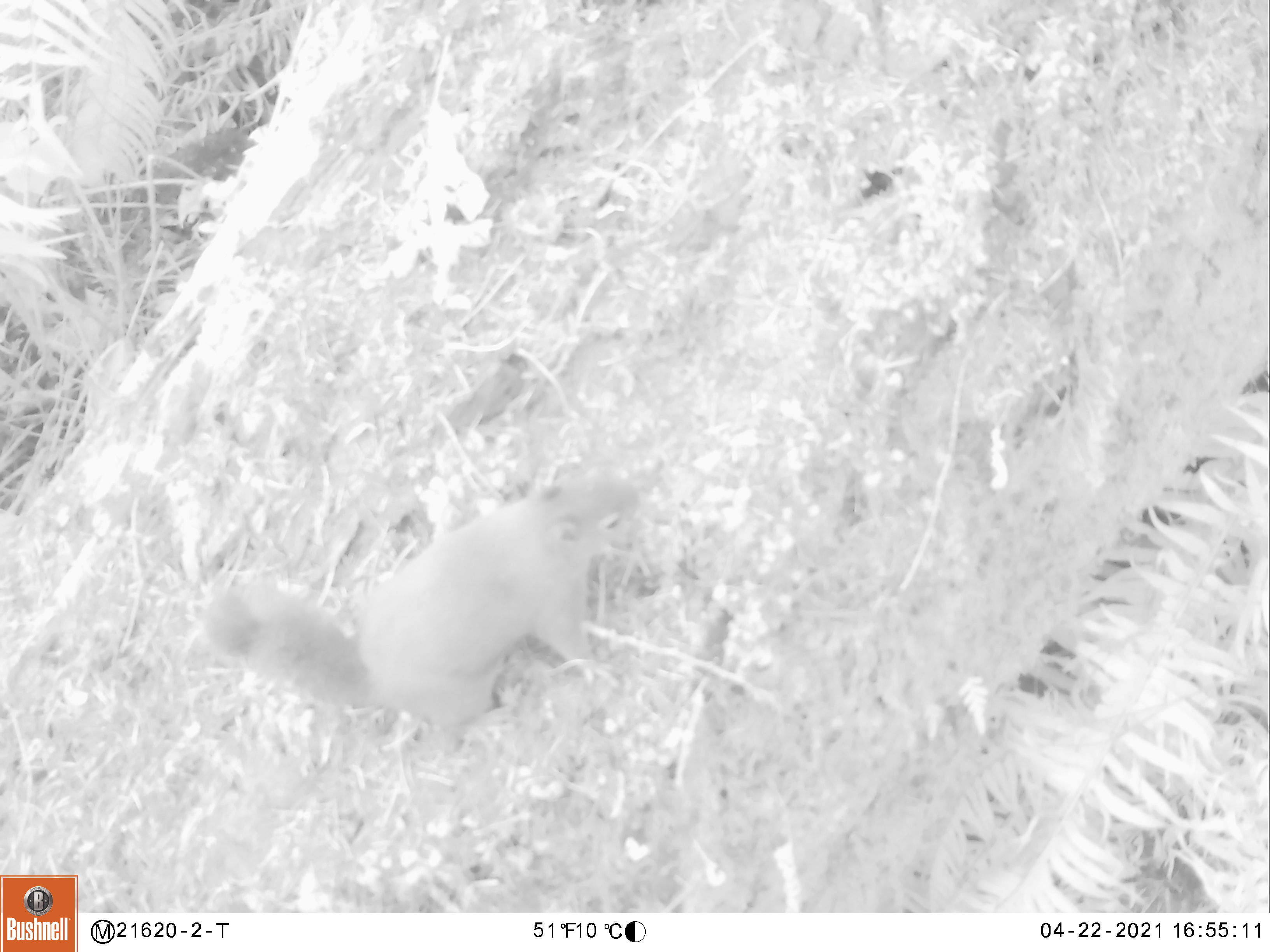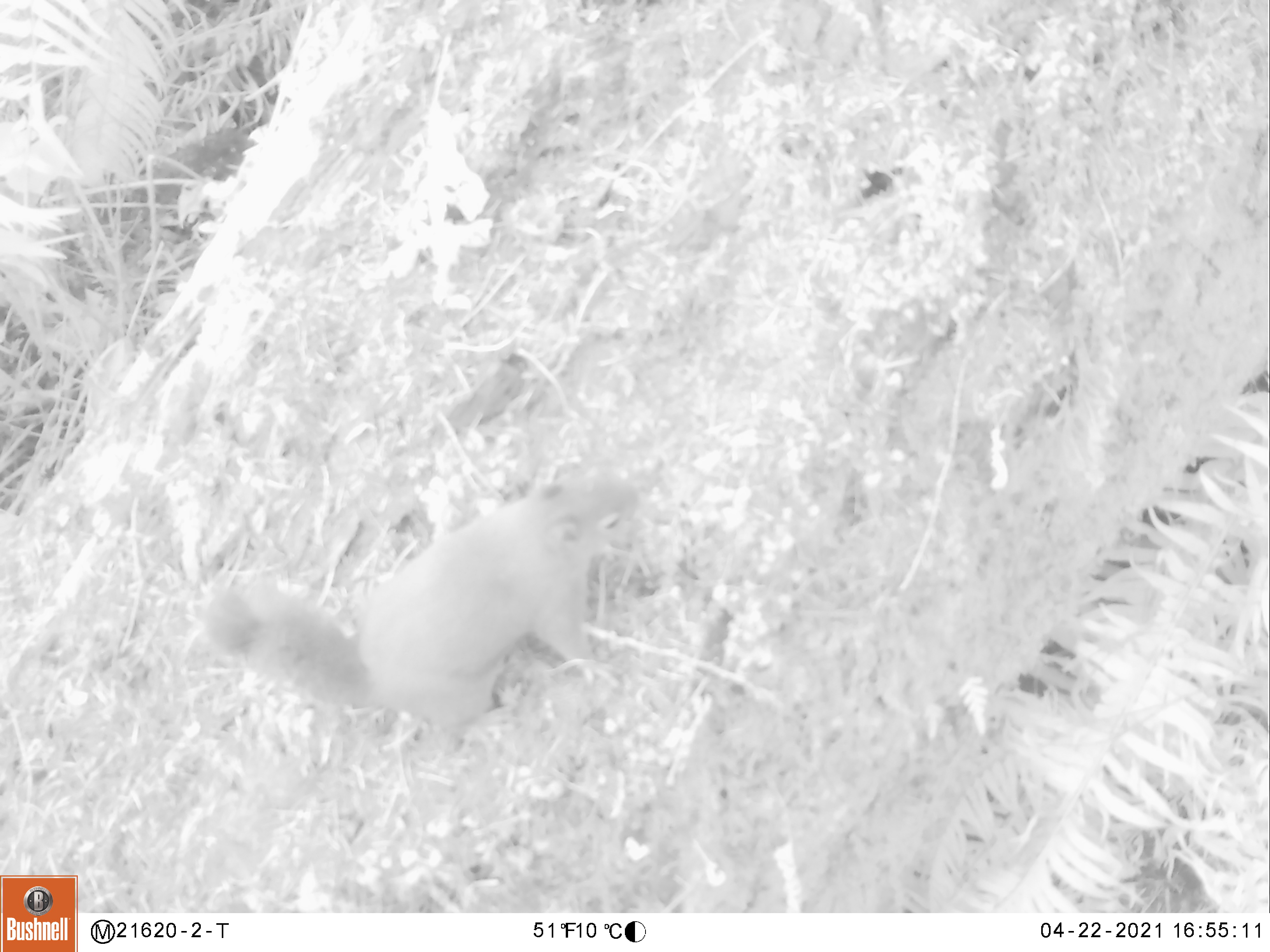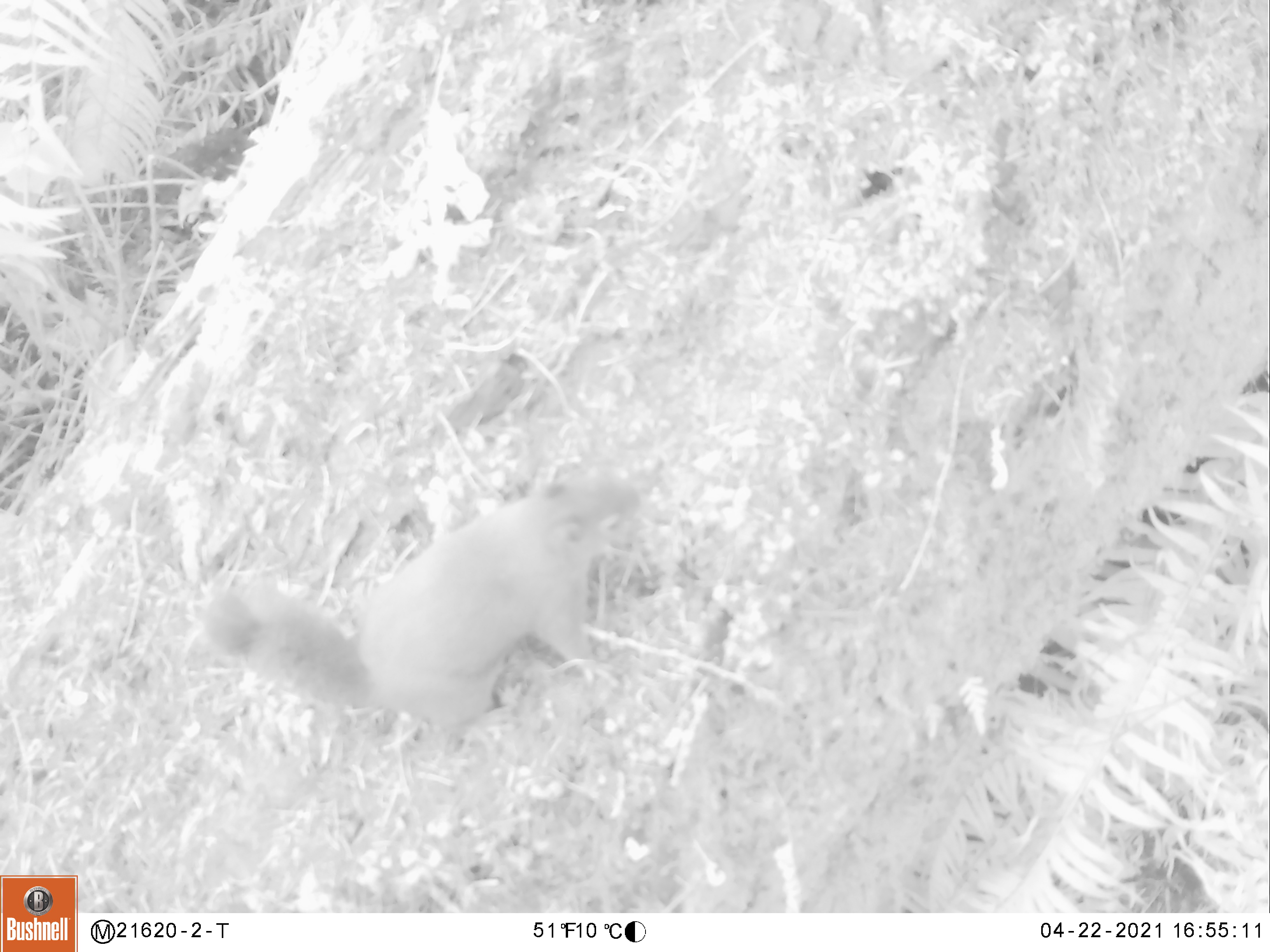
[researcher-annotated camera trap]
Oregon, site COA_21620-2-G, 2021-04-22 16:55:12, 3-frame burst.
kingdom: Animalia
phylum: Chordata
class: Mammalia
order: Rodentia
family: Sciuridae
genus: Tamiasciurus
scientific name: Tamiasciurus douglasii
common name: douglas squirrel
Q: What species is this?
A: Douglas squirrel (Tamiasciurus douglasii).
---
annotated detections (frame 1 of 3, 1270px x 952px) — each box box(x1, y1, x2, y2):
douglas squirrel: box(180, 410, 677, 810)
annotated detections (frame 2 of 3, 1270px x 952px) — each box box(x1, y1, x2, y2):
douglas squirrel: box(177, 425, 670, 800)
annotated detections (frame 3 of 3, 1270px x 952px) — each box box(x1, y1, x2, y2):
douglas squirrel: box(186, 438, 657, 794)